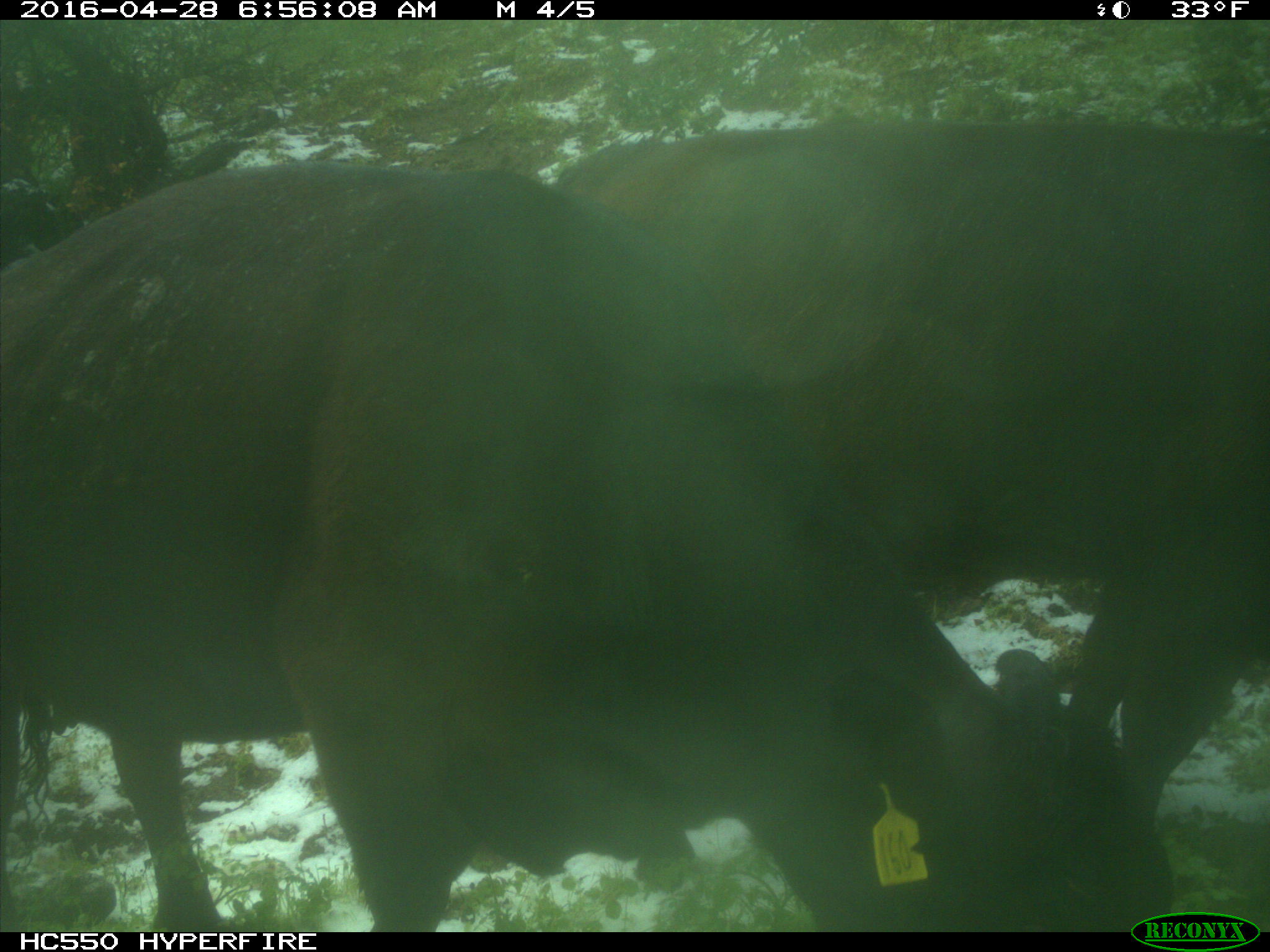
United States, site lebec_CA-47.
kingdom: Animalia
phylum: Chordata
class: Mammalia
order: Artiodactyla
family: Bovidae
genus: Bos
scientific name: Bos taurus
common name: domestic cow